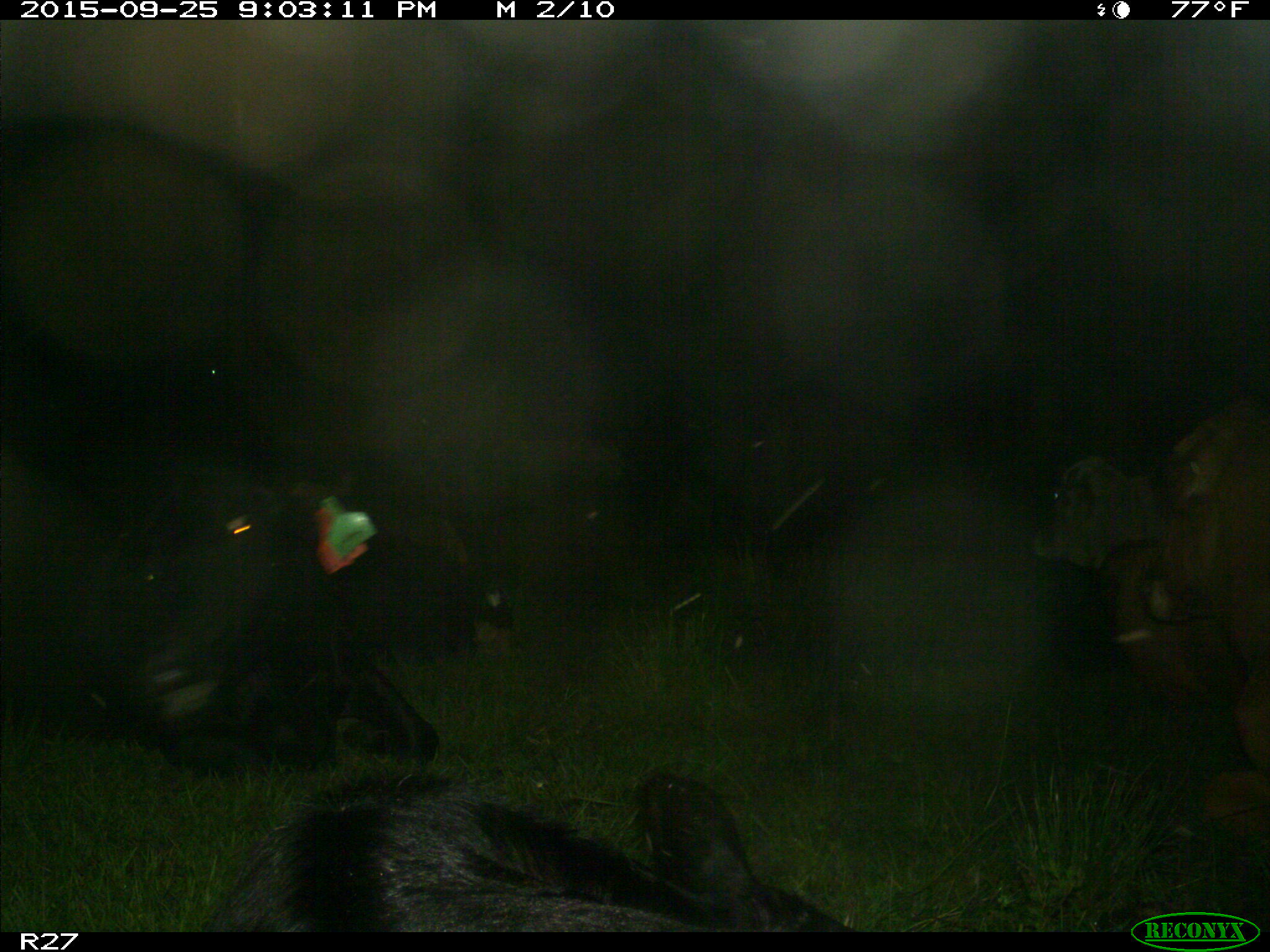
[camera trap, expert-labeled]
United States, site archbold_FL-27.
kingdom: Animalia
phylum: Chordata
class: Mammalia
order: Artiodactyla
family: Bovidae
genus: Bos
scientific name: Bos taurus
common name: domestic cow